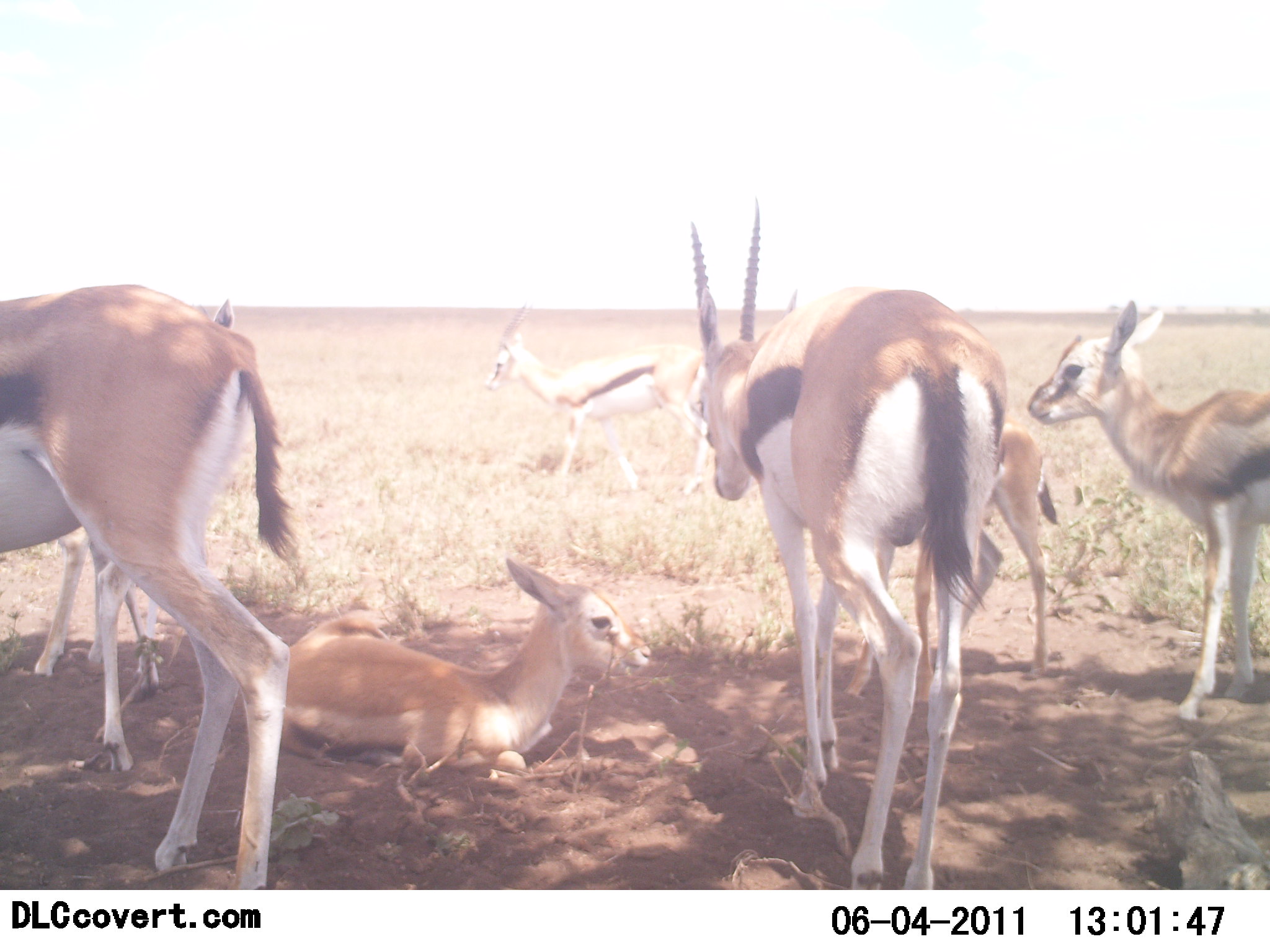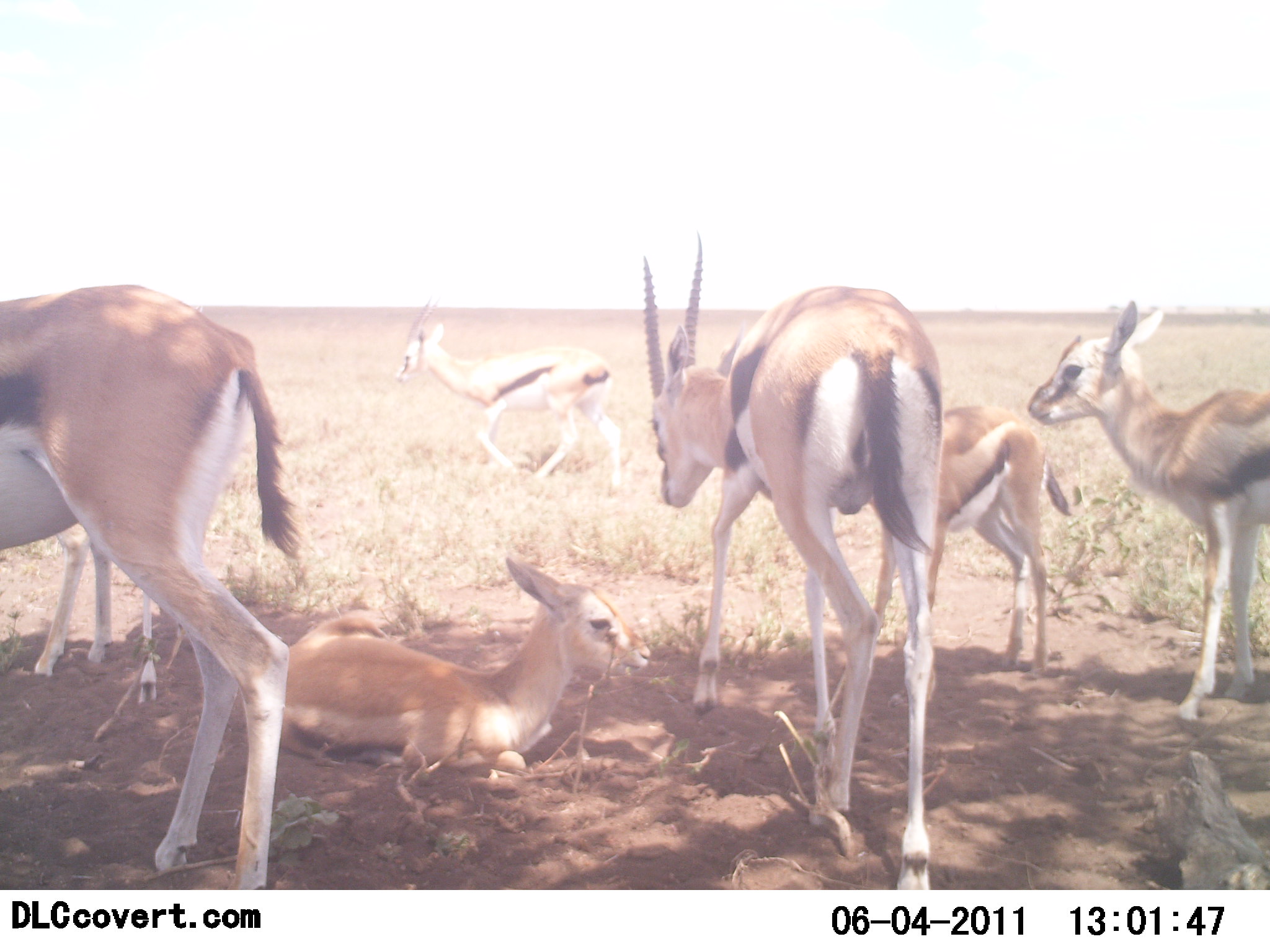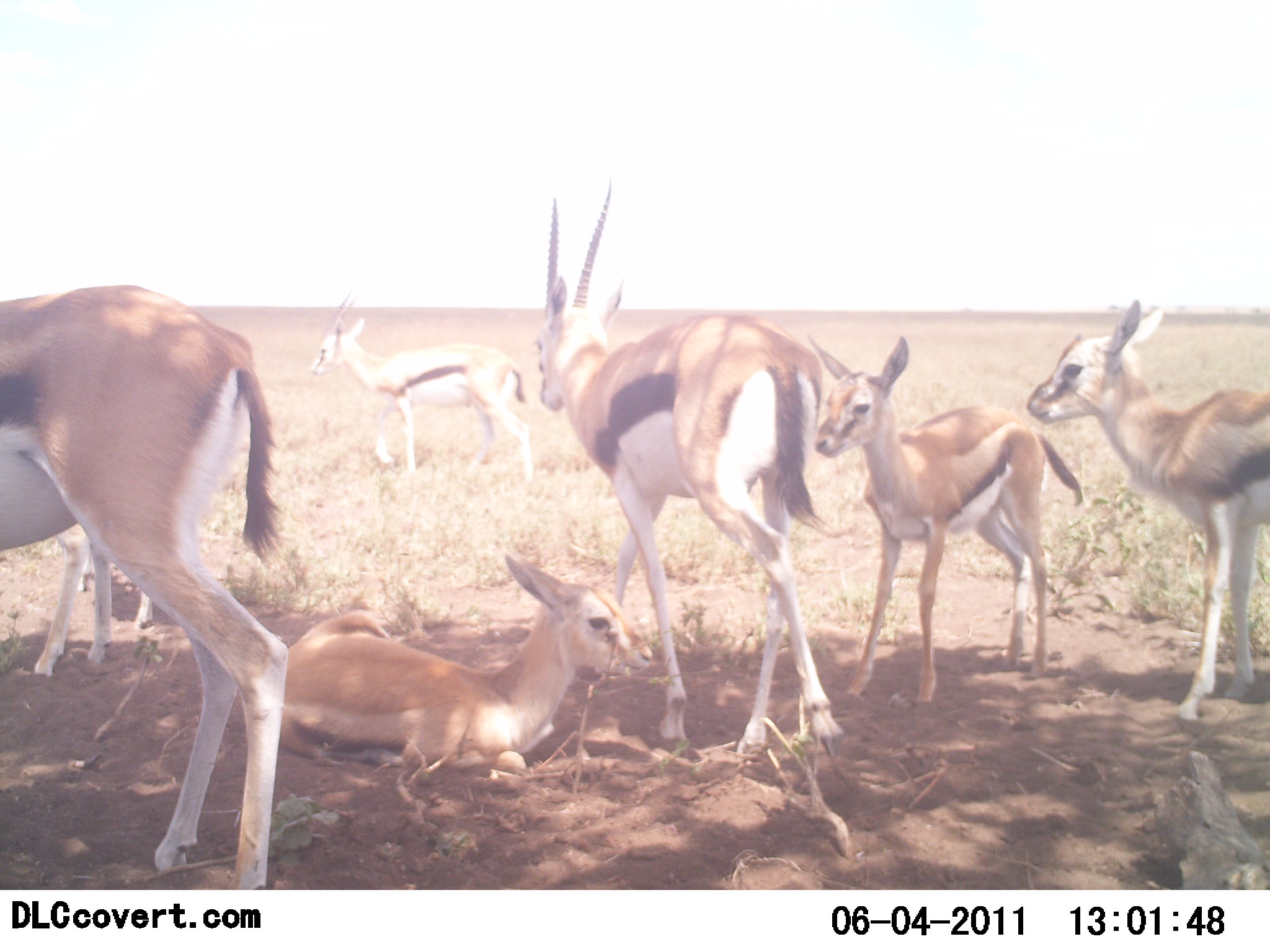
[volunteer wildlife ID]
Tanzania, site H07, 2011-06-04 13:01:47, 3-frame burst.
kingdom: Animalia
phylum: Chordata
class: Mammalia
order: Artiodactyla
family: Bovidae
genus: Eudorcas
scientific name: Eudorcas thomsonii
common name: thomson's gazelle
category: gazellethomsons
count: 7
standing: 75%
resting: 83%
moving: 42%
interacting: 17%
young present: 58%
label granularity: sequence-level